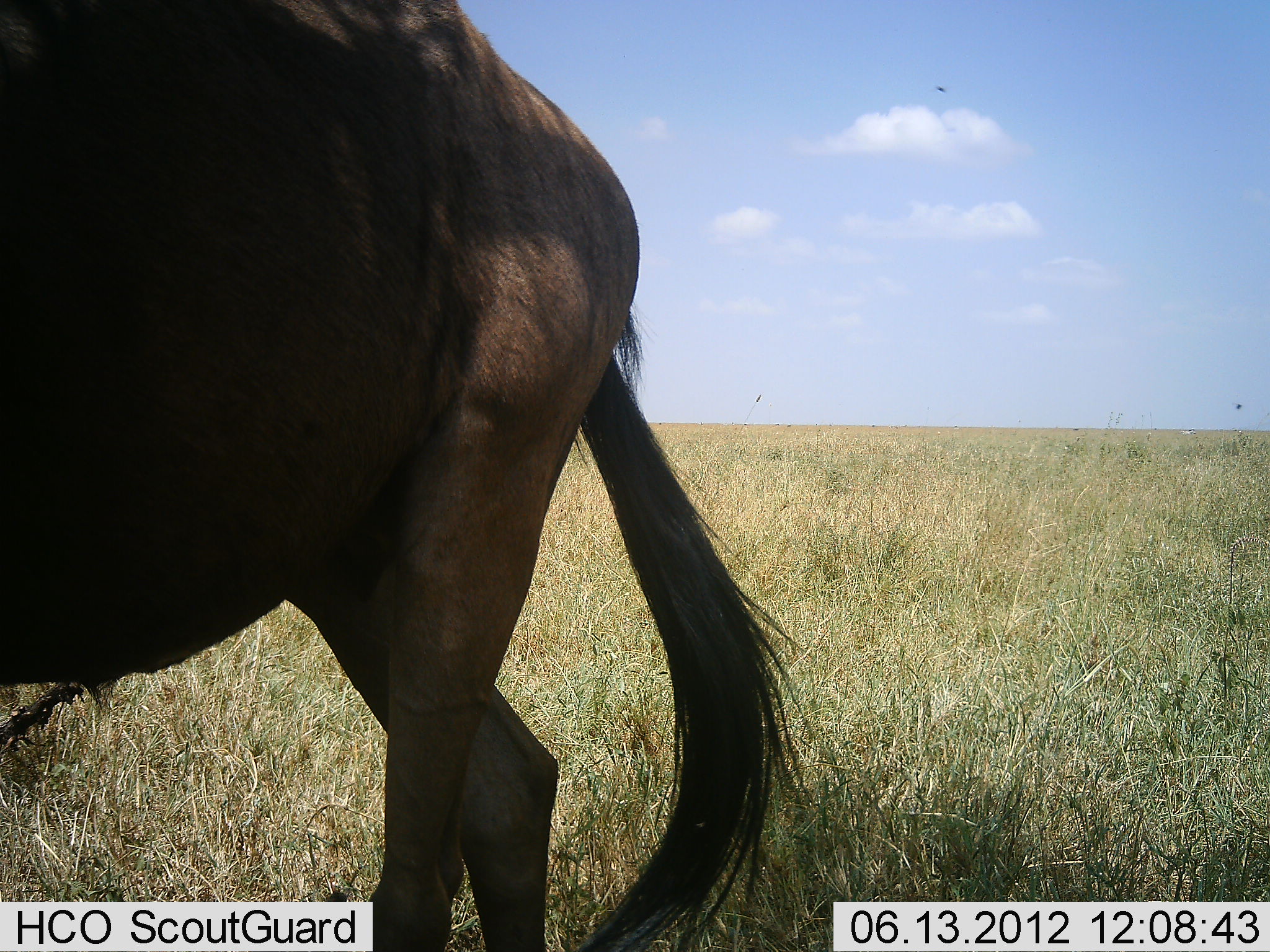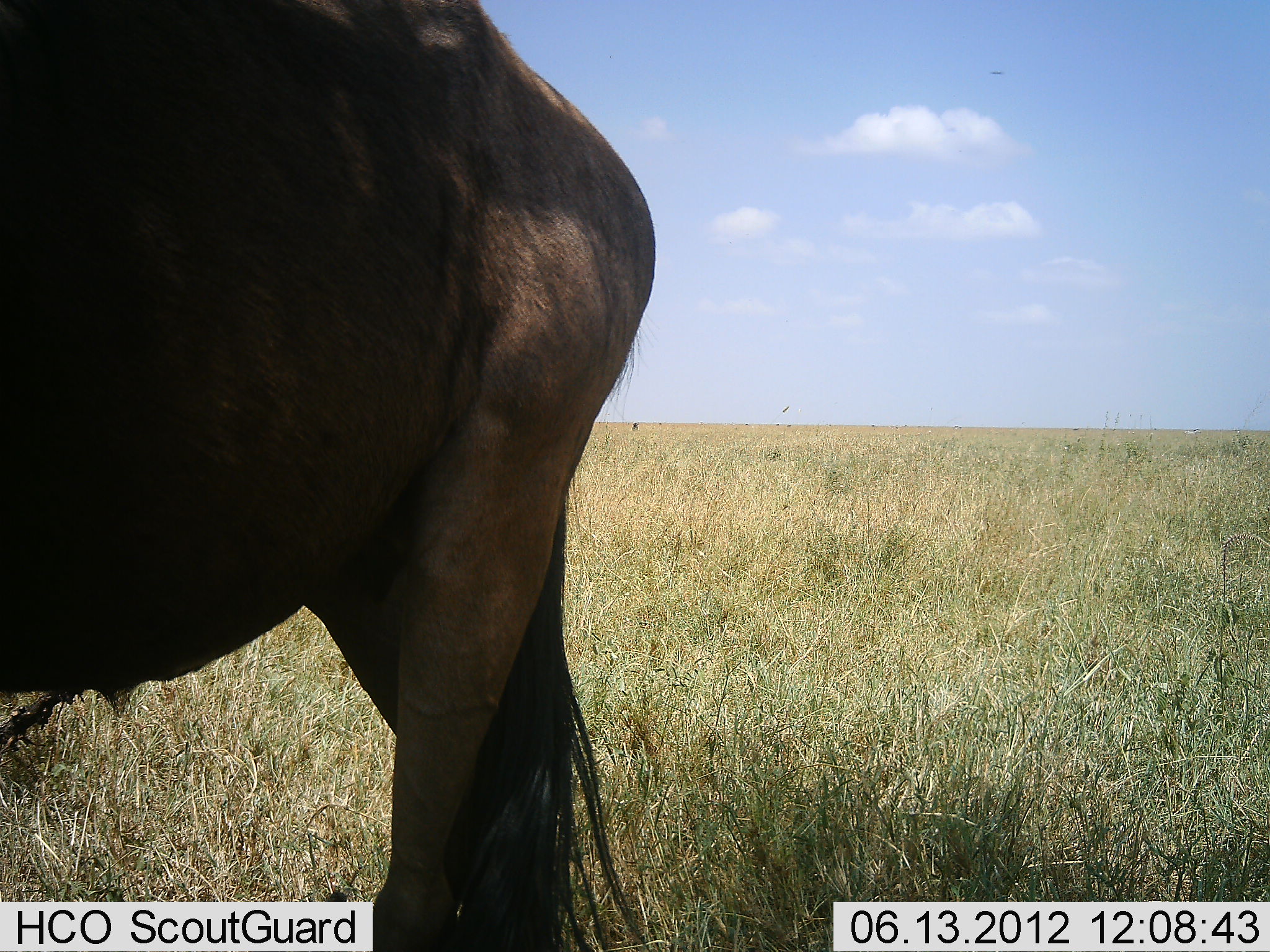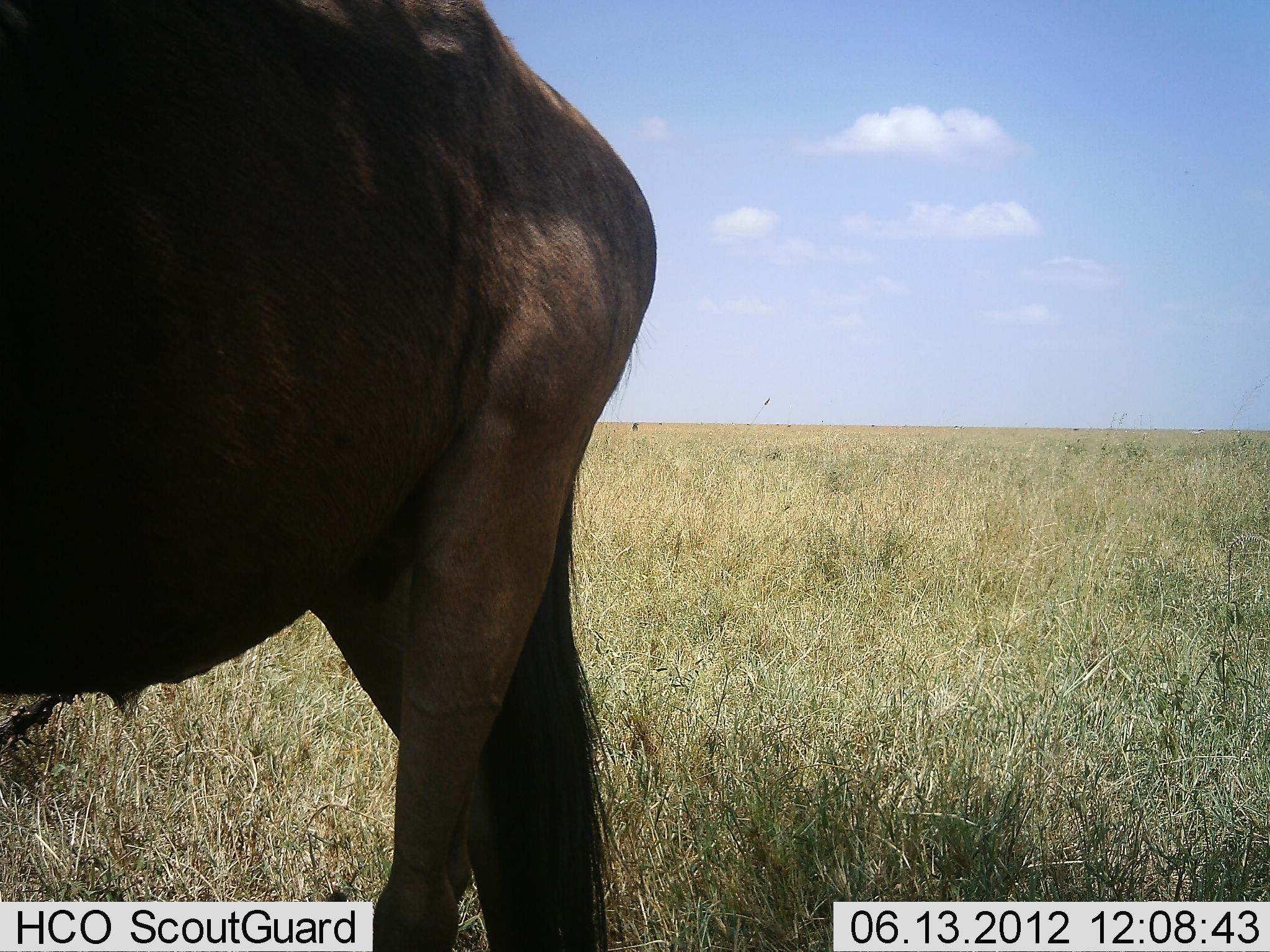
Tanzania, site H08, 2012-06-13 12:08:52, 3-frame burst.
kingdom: Animalia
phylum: Chordata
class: Mammalia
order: Artiodactyla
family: Bovidae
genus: Connochaetes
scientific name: Connochaetes taurinus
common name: blue wildebeest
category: wildebeest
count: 1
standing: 100%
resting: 0%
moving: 0%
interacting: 0%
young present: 0%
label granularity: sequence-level